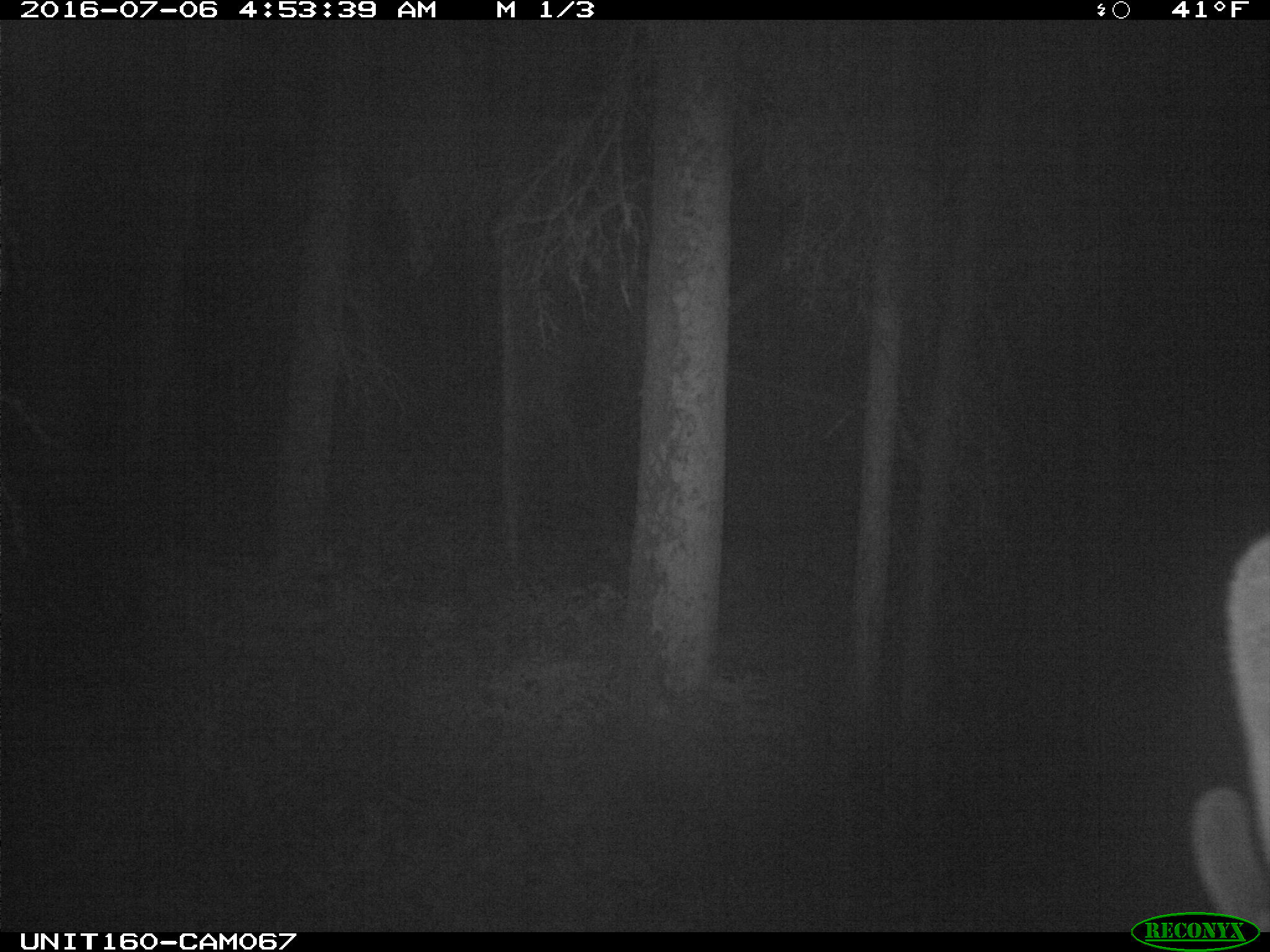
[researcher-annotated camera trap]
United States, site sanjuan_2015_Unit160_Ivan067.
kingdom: Animalia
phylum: Chordata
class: Mammalia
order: Artiodactyla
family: Cervidae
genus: Cervus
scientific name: Cervus elaphus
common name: red deer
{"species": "Cervus elaphus (red deer)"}